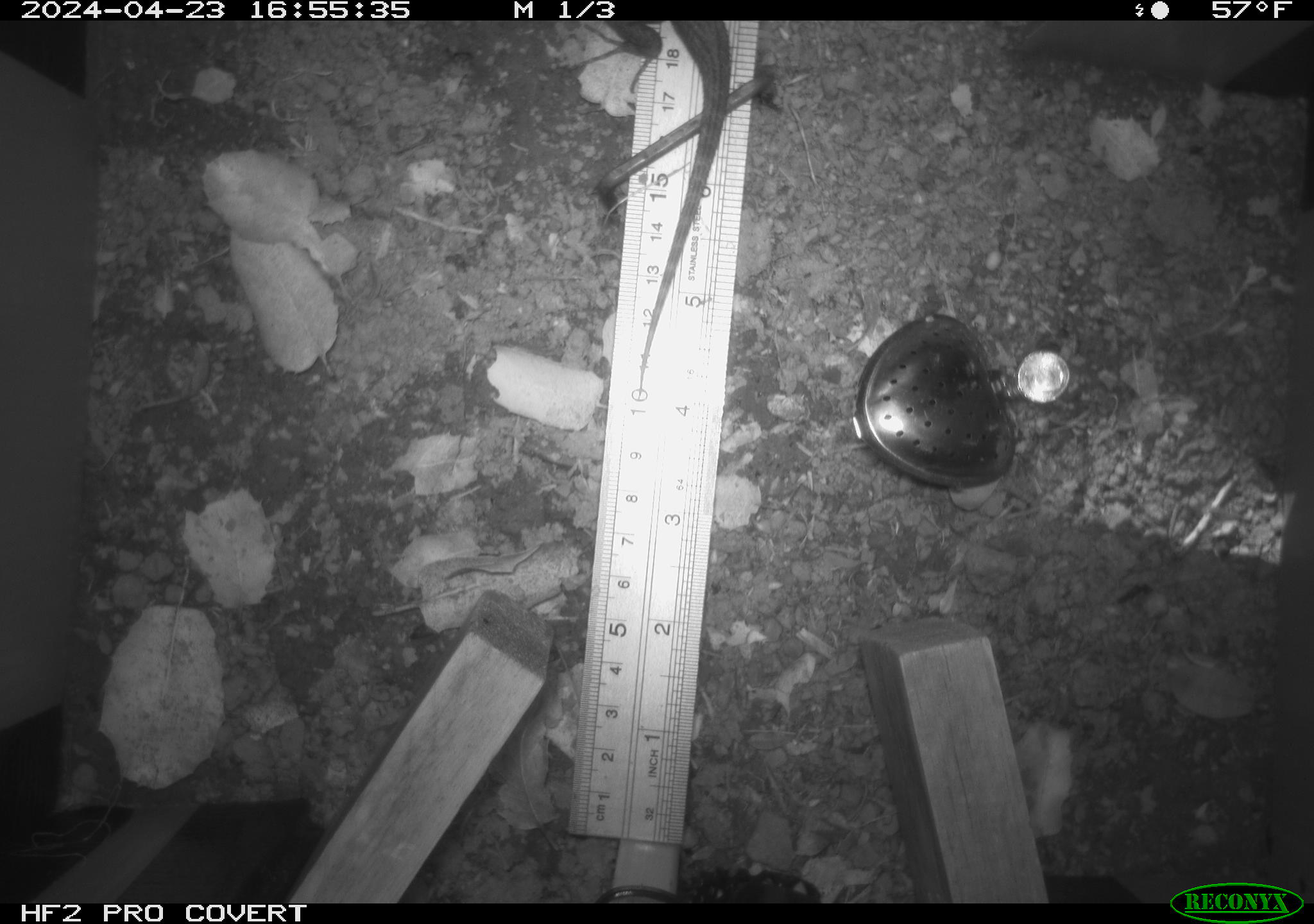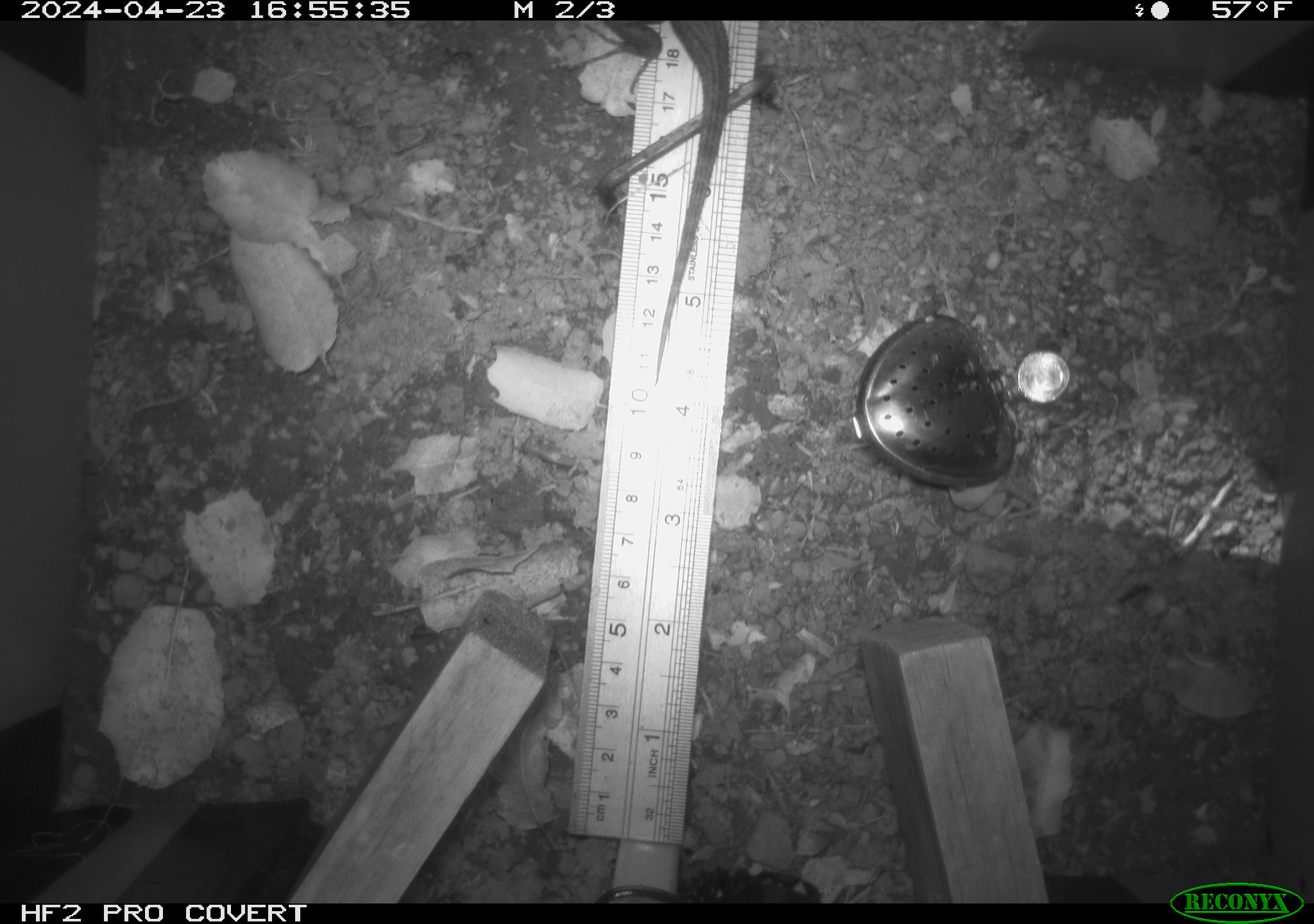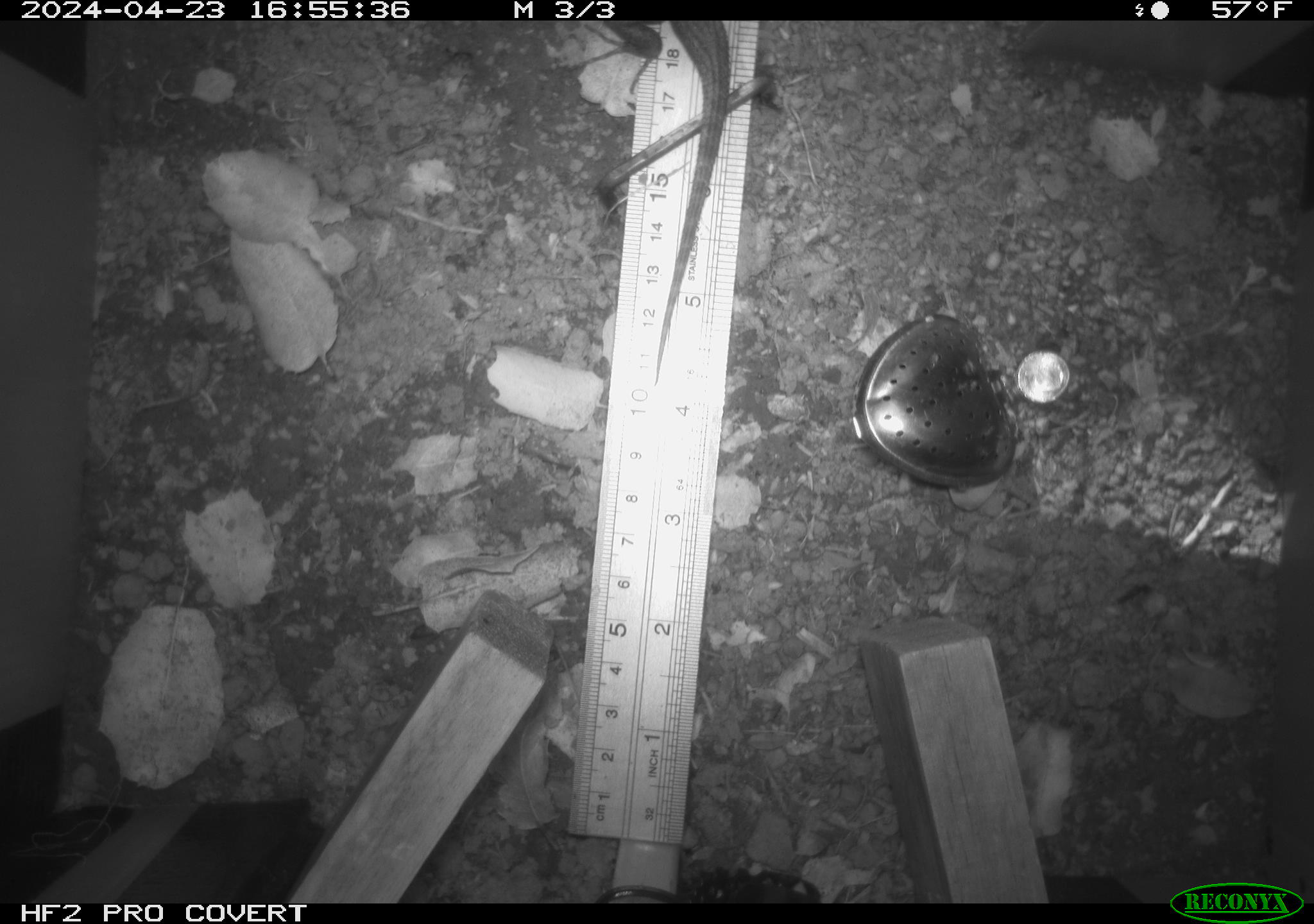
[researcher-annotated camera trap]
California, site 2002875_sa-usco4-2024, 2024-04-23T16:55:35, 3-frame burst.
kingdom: Animalia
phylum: Chordata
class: Reptilia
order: Squamata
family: Phrynosomatidae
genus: Sceloporus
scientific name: Sceloporus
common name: spiny lizards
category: sceloporus species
Sceloporus species (spiny lizards) (Sceloporus).